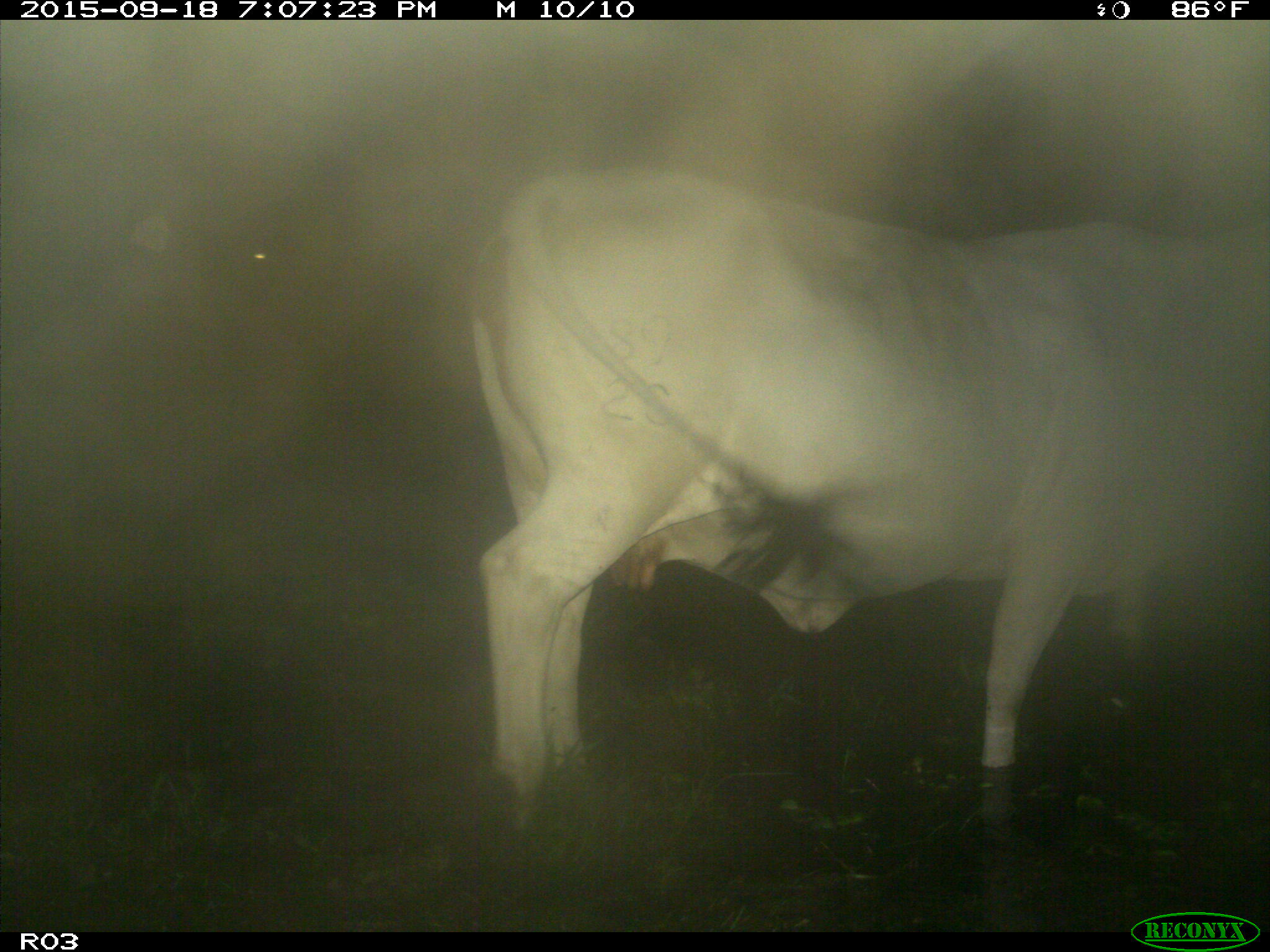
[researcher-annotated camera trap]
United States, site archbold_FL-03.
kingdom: Animalia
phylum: Chordata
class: Mammalia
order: Artiodactyla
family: Bovidae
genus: Bos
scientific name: Bos taurus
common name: domestic cow